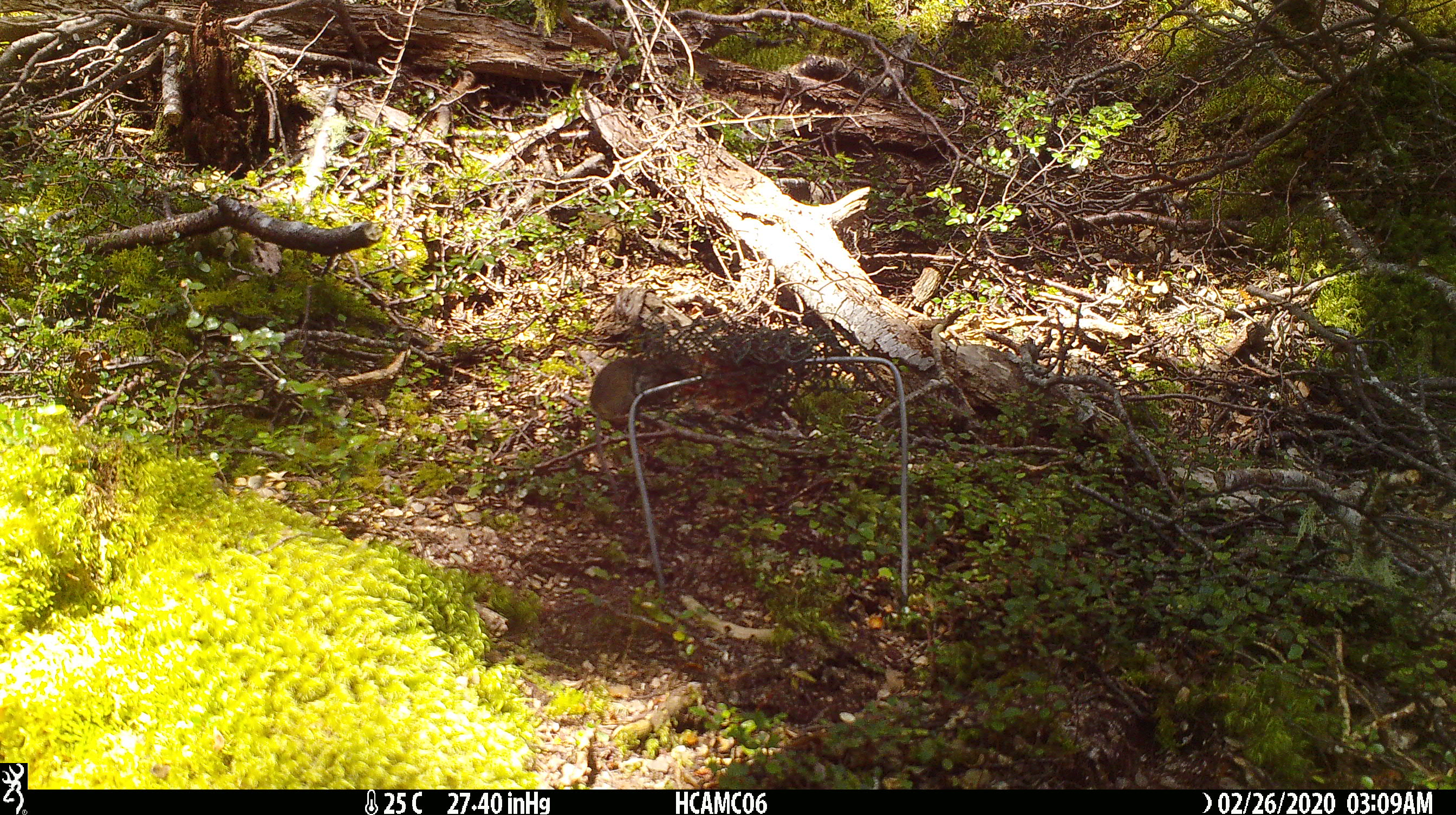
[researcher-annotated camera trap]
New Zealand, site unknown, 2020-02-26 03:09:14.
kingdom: Animalia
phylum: Chordata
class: Mammalia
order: Rodentia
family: Muridae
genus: Mus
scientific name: Mus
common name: mouse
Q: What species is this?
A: Mouse (Mus).